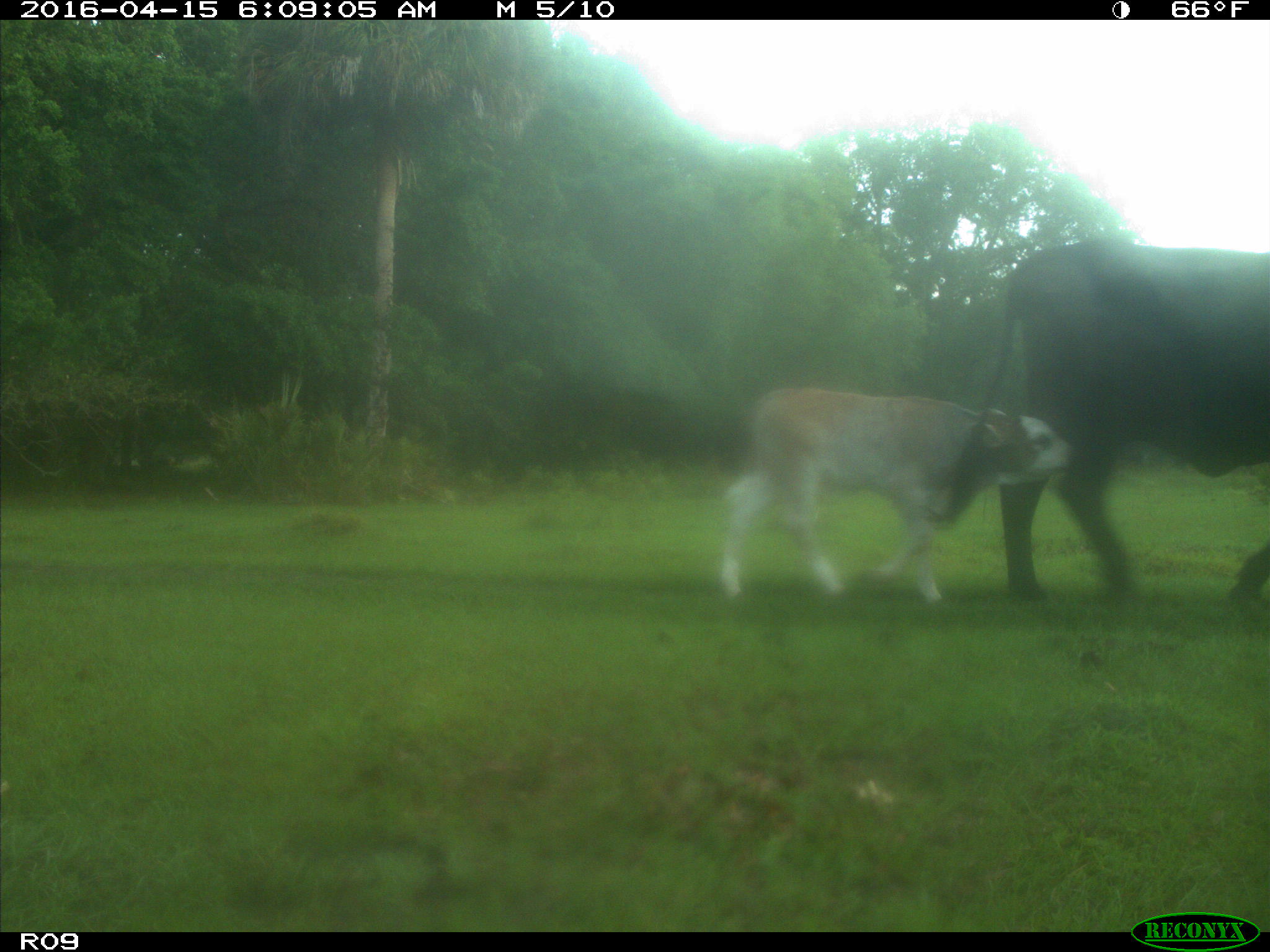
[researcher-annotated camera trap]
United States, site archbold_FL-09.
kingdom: Animalia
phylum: Chordata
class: Mammalia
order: Artiodactyla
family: Bovidae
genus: Bos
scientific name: Bos taurus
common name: domestic cow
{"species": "Bos taurus (domestic cow)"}